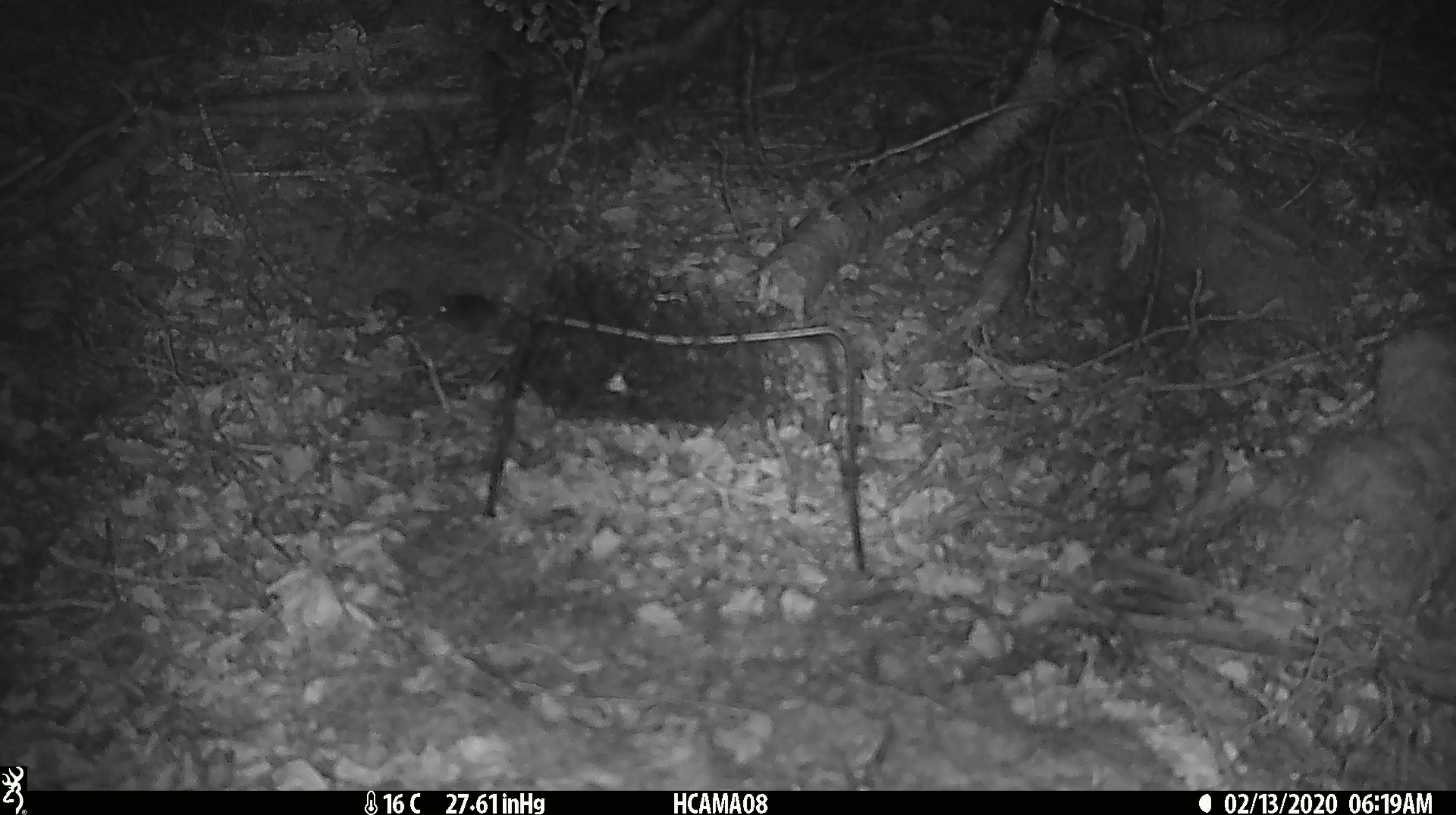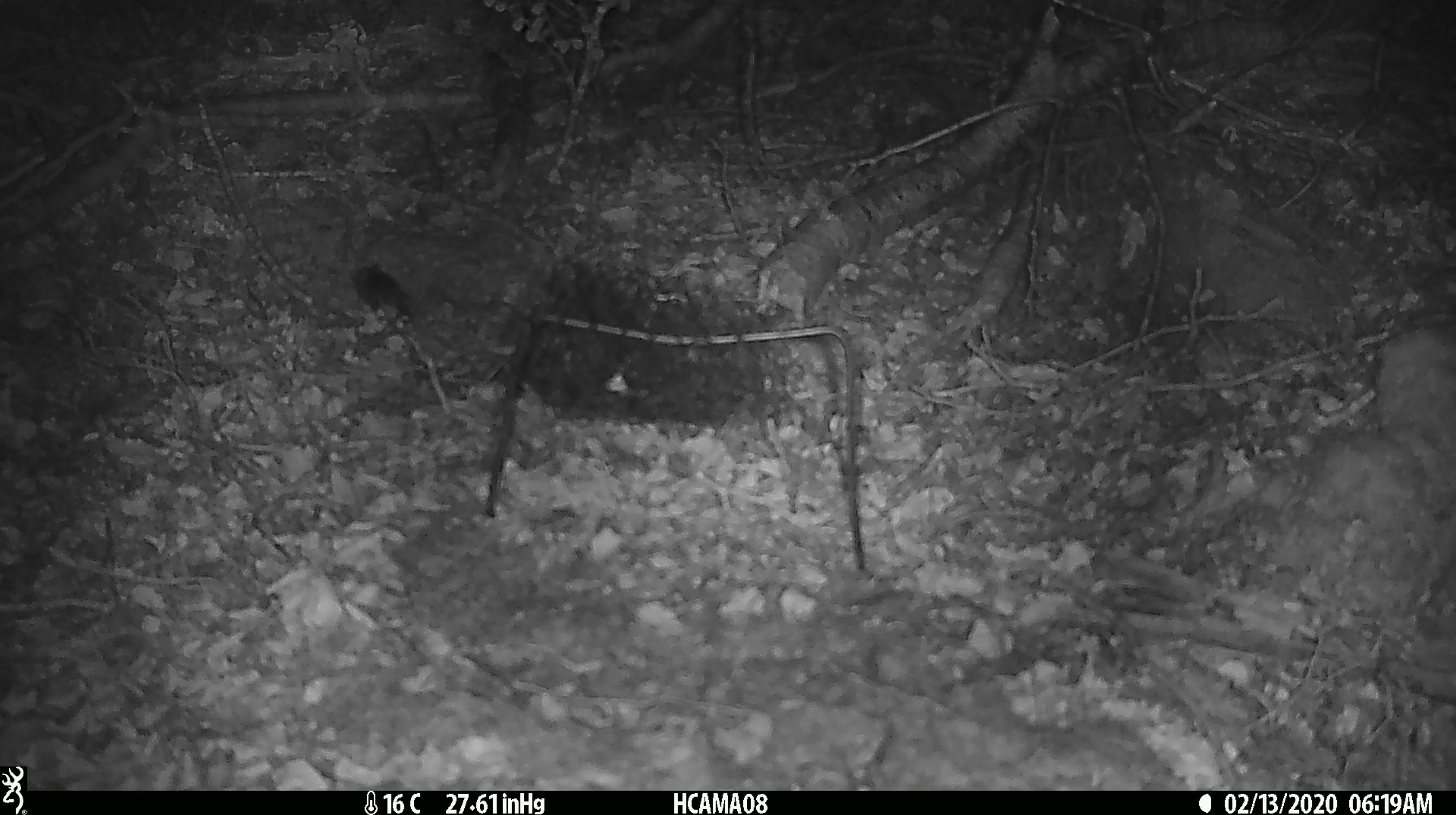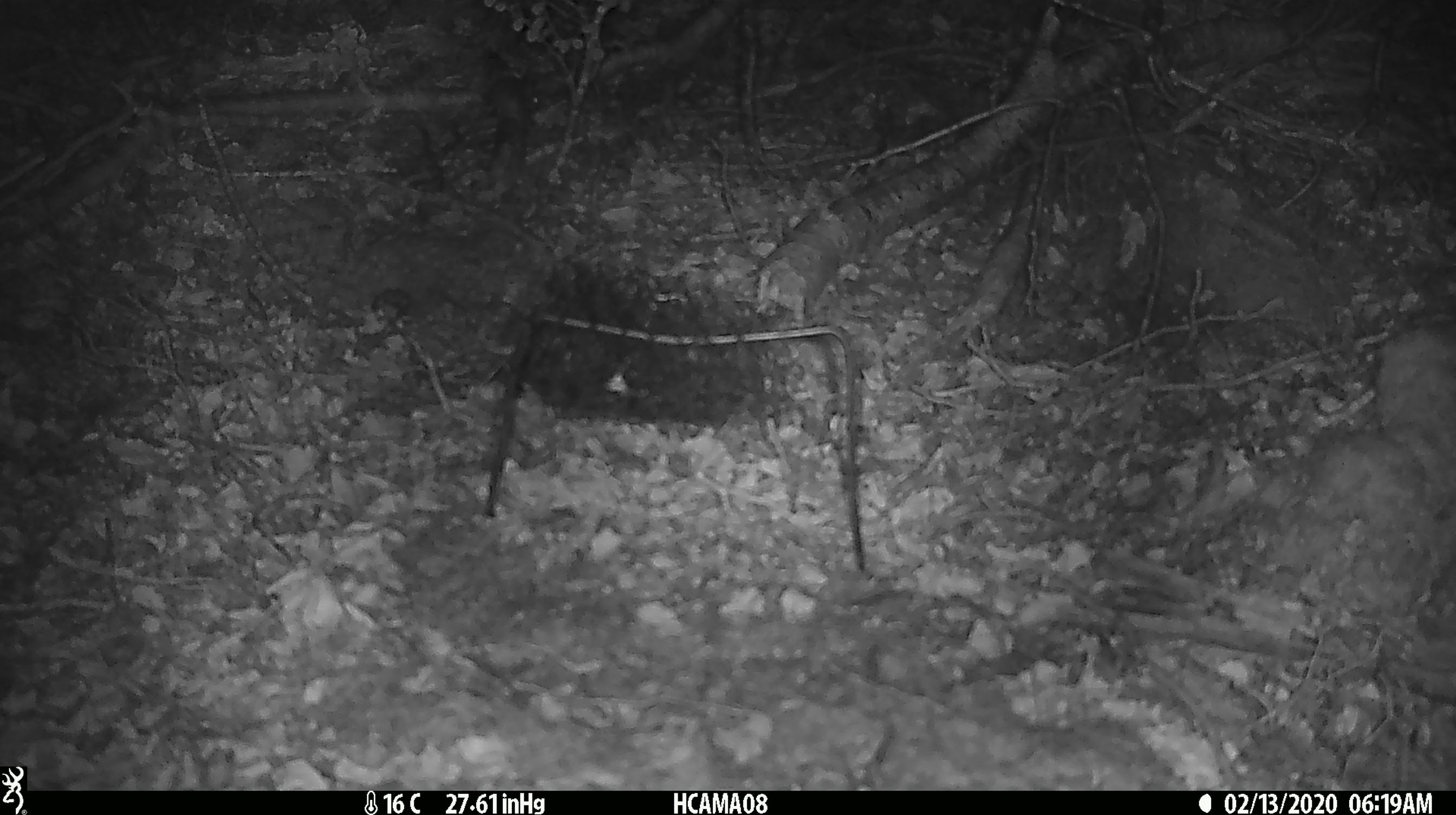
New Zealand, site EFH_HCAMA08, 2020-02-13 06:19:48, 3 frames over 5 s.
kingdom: Animalia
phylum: Chordata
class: Mammalia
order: Rodentia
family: Muridae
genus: Mus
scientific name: Mus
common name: mouse